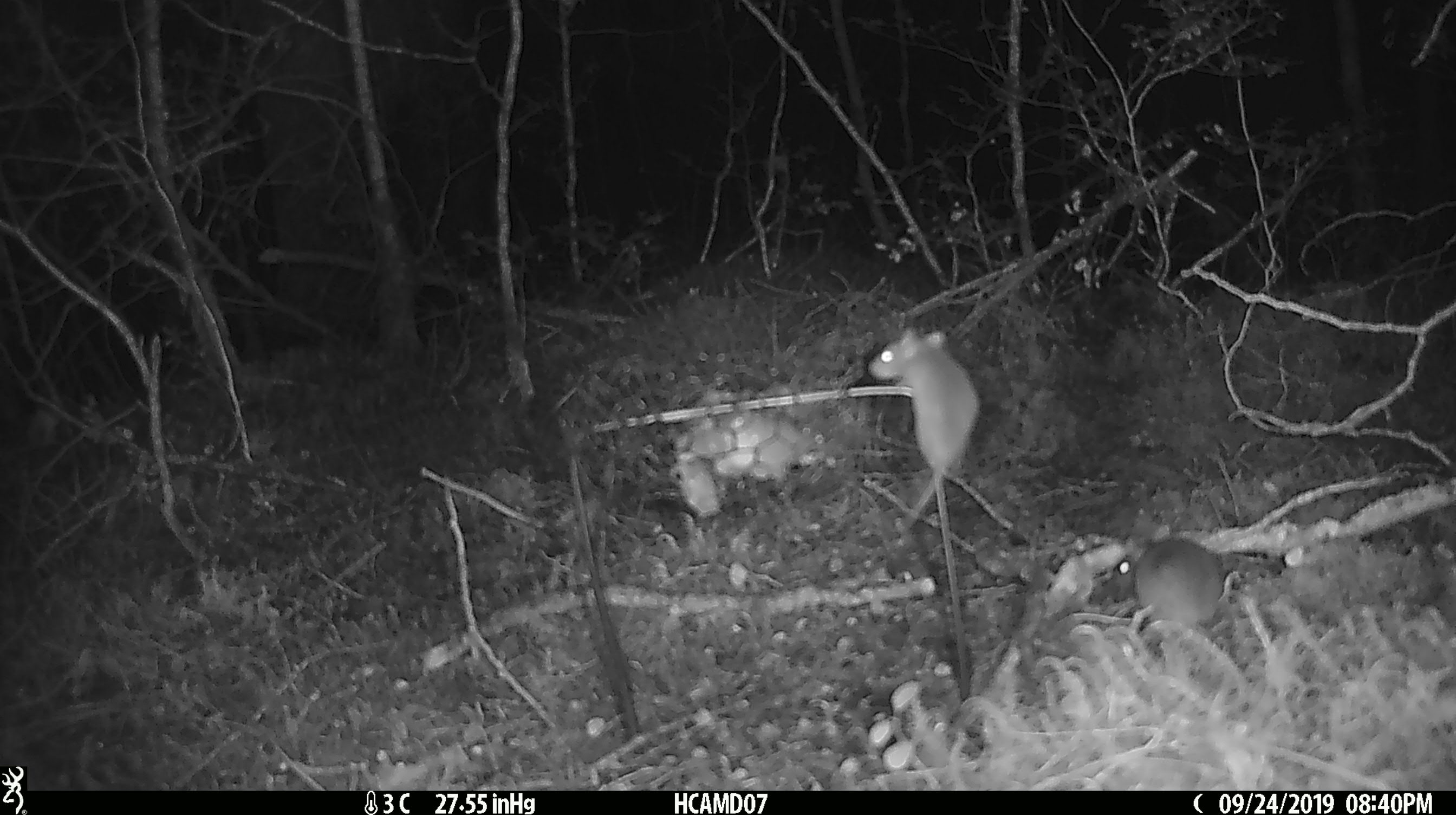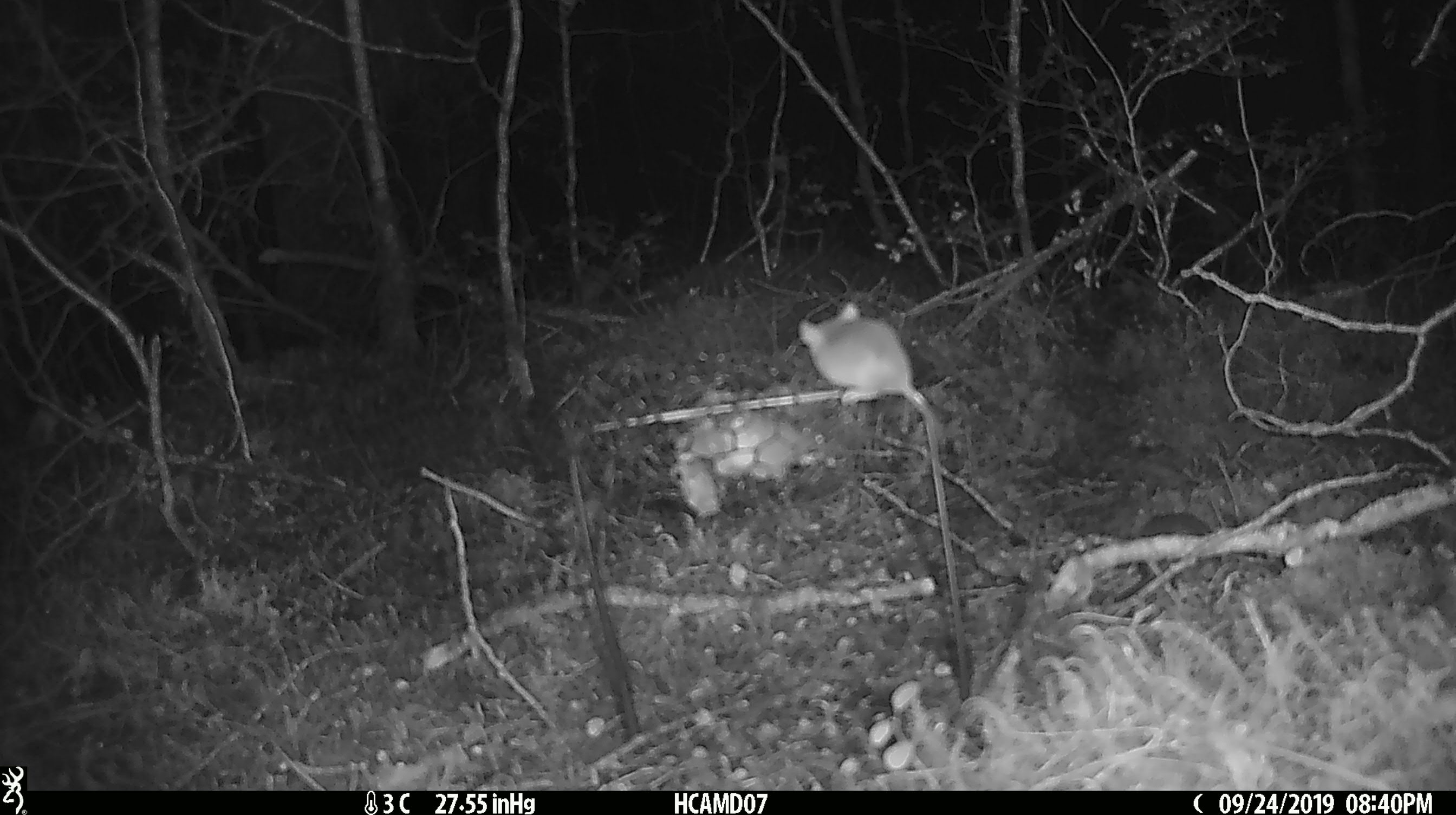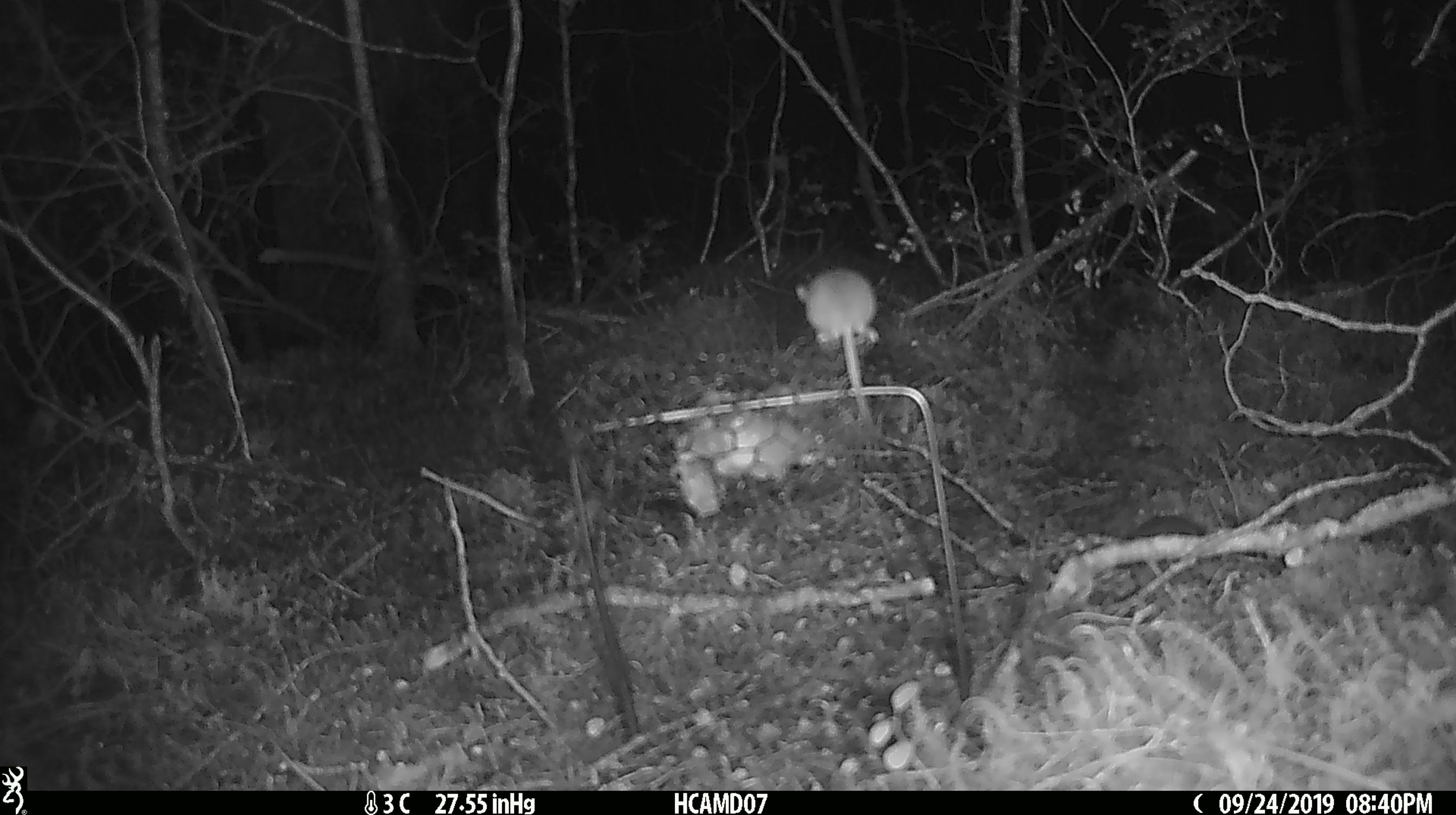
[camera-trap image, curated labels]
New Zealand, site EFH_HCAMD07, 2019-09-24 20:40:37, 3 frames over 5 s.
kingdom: Animalia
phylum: Chordata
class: Mammalia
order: Rodentia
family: Muridae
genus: Mus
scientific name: Mus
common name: mouse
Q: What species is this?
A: Mouse (Mus).